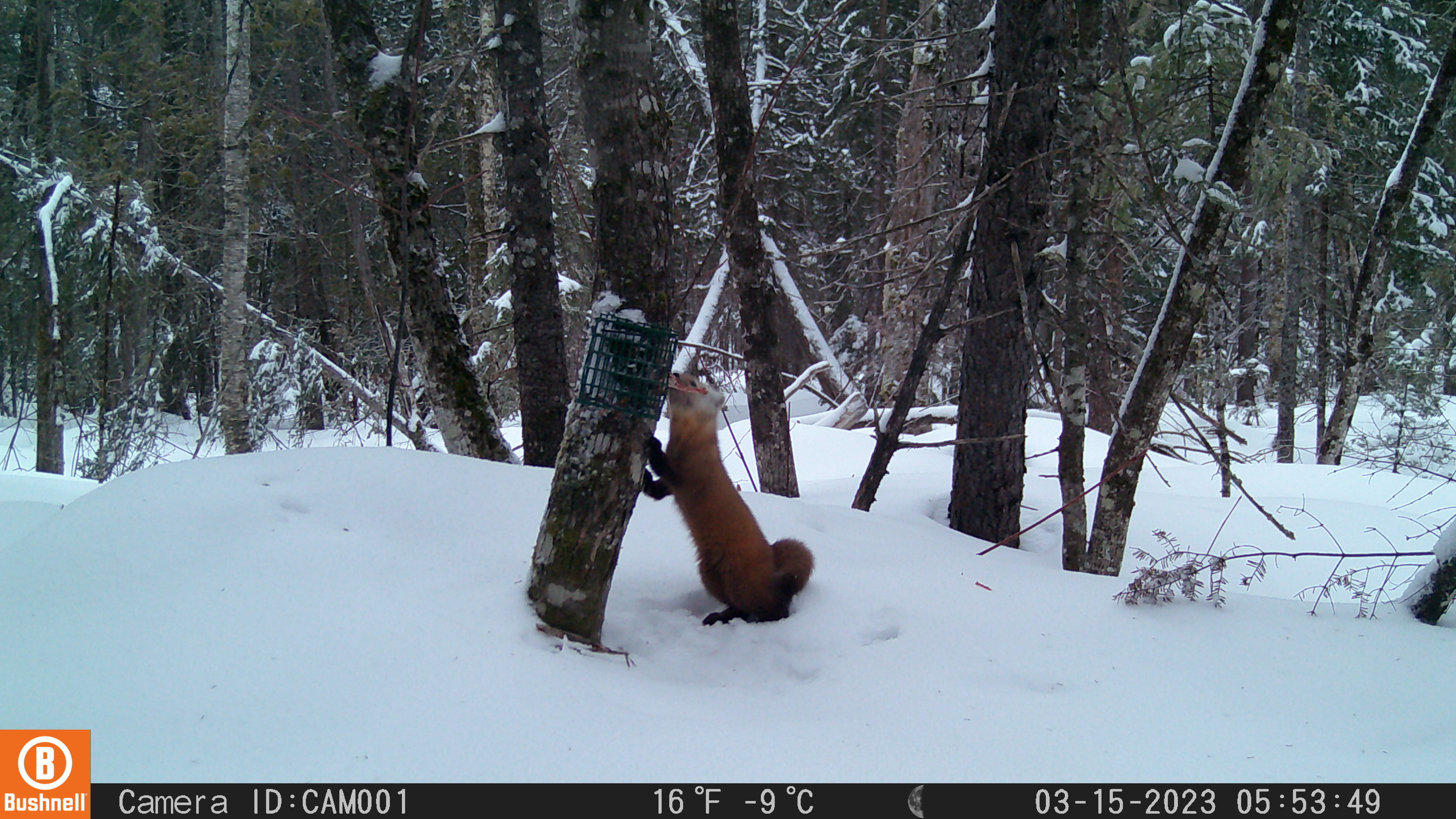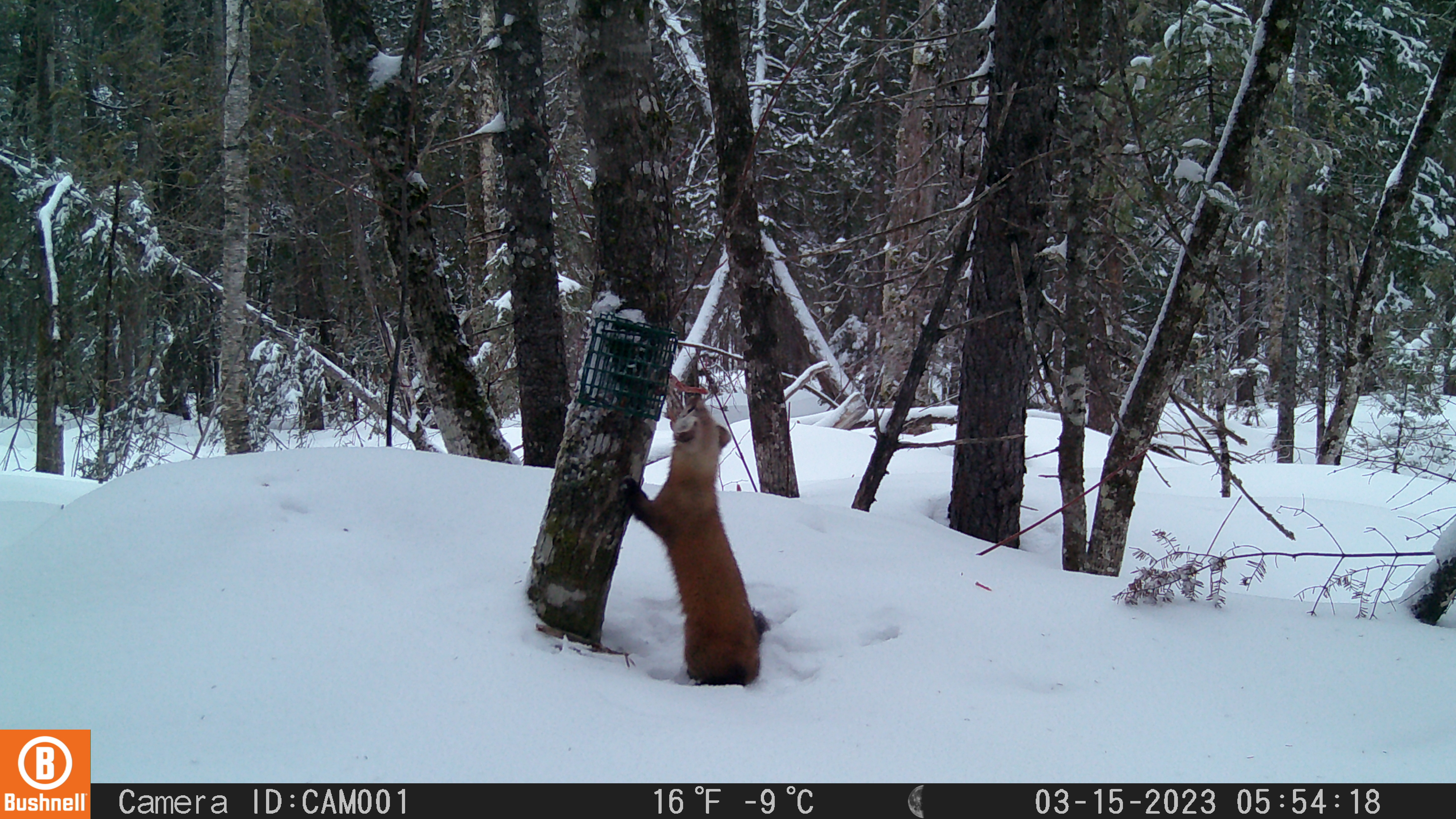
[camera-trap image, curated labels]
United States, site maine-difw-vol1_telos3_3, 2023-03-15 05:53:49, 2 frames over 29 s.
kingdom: Animalia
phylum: Chordata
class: Mammalia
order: Carnivora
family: Mustelidae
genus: Martes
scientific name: Martes americana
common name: american marten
American marten (Martes americana).